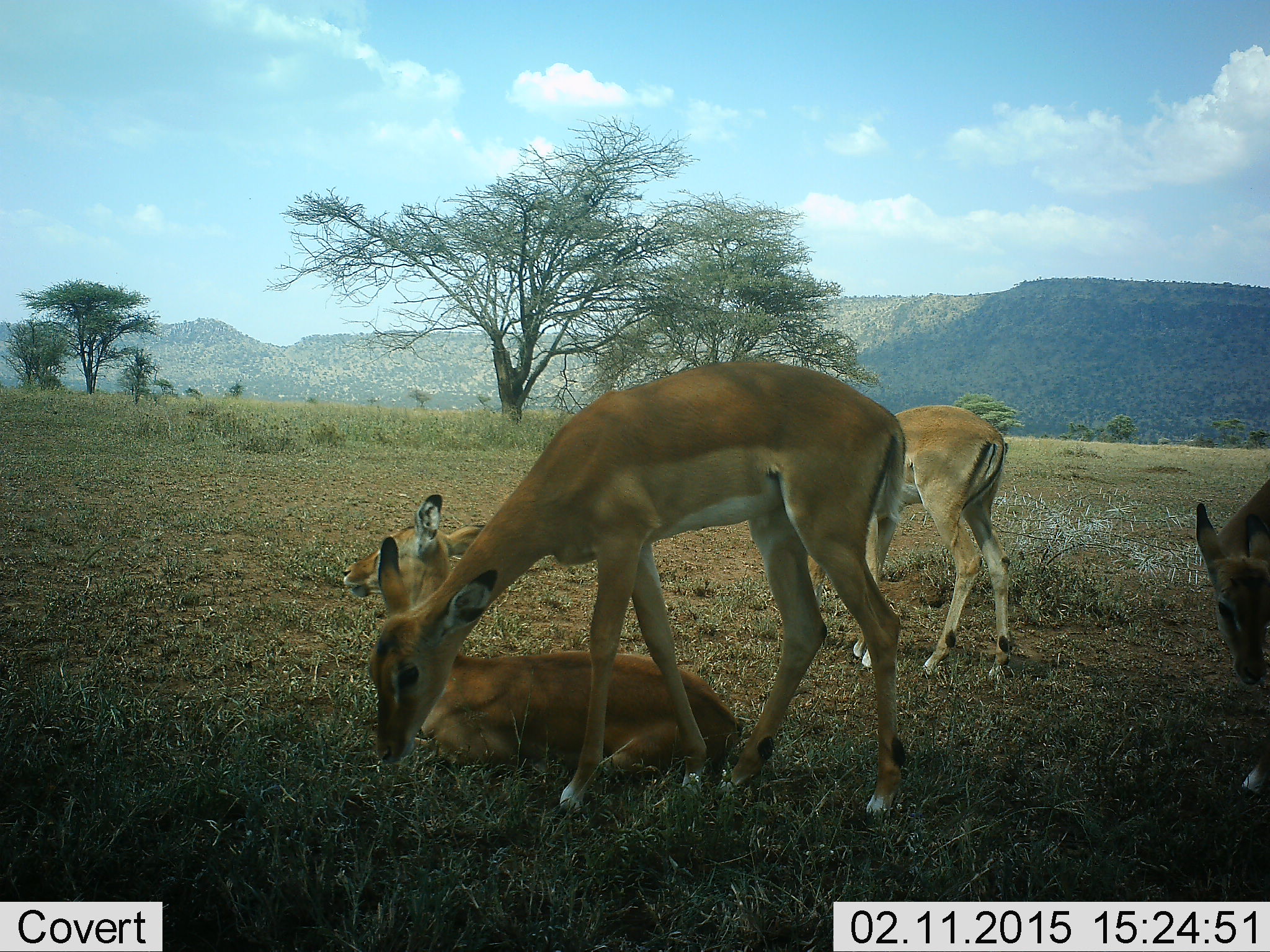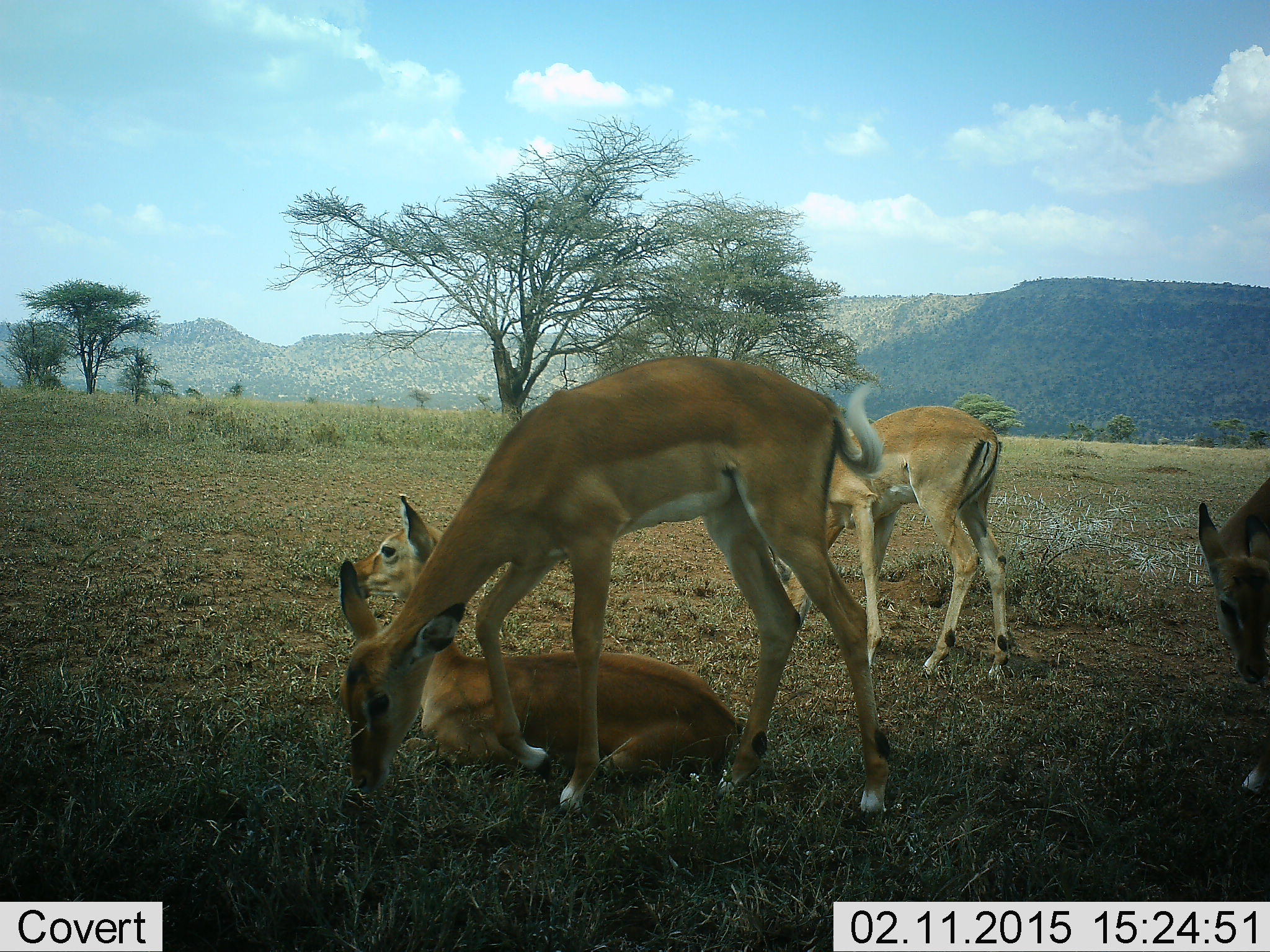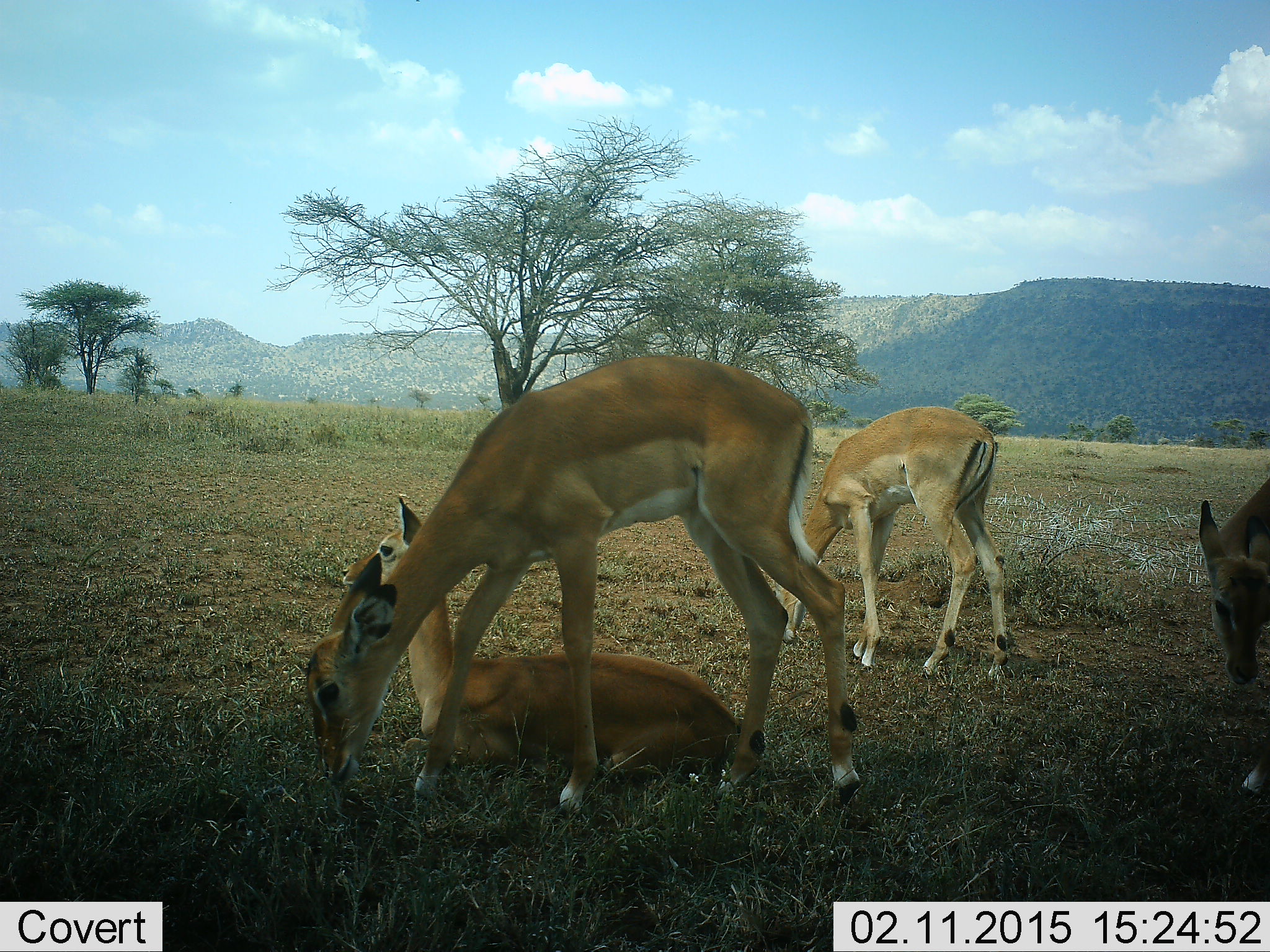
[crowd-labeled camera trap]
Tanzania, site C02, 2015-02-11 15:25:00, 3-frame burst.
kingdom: Animalia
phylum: Chordata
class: Mammalia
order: Artiodactyla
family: Bovidae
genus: Aepyceros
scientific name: Aepyceros melampus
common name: impala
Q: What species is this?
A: Impala (Aepyceros melampus).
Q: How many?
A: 4.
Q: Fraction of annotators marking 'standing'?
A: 80%.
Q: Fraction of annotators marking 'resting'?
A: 100%.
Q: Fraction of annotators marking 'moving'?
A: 0%.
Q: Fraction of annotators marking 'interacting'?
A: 0%.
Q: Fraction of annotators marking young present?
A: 10%.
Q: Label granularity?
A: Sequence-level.